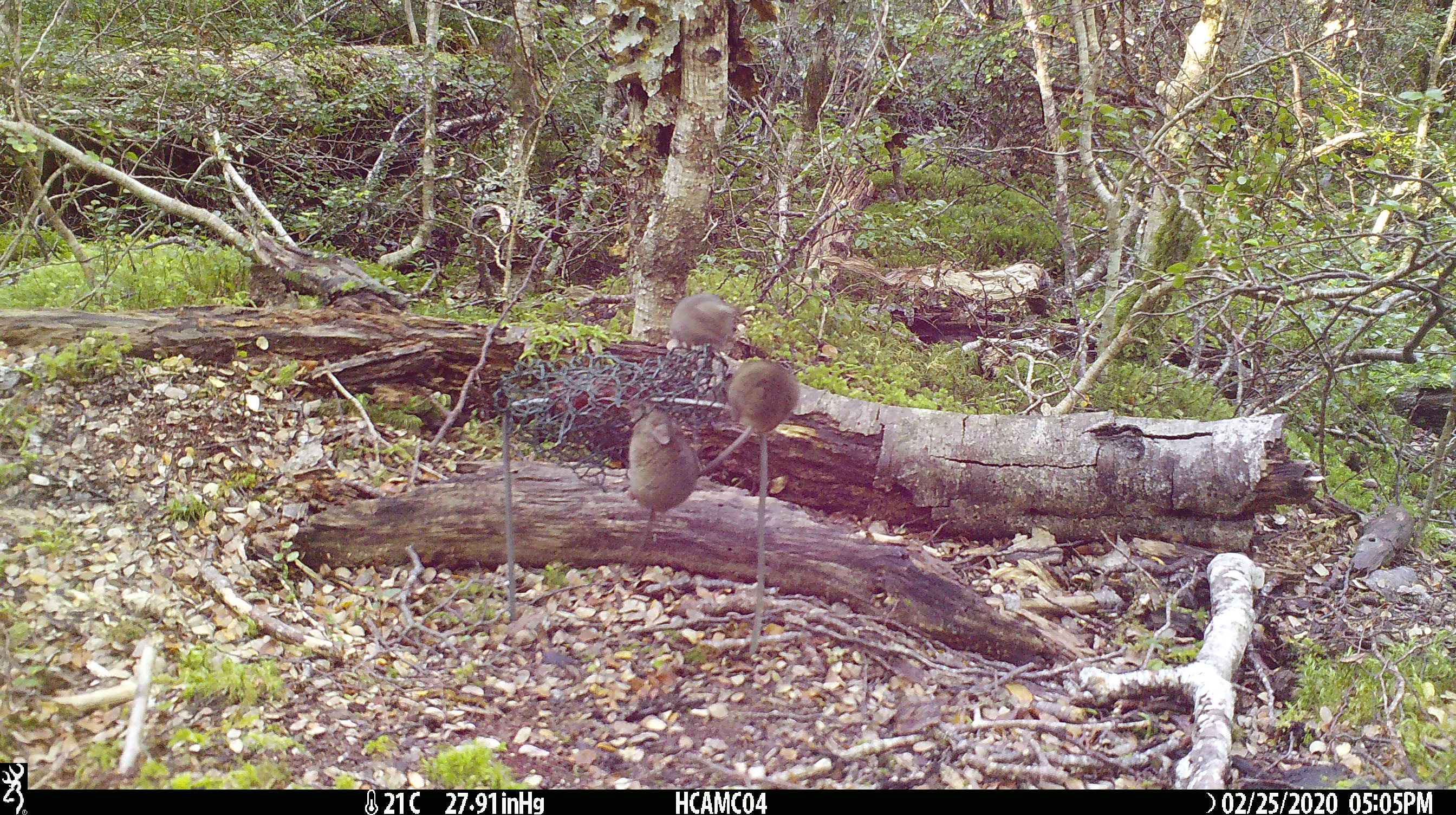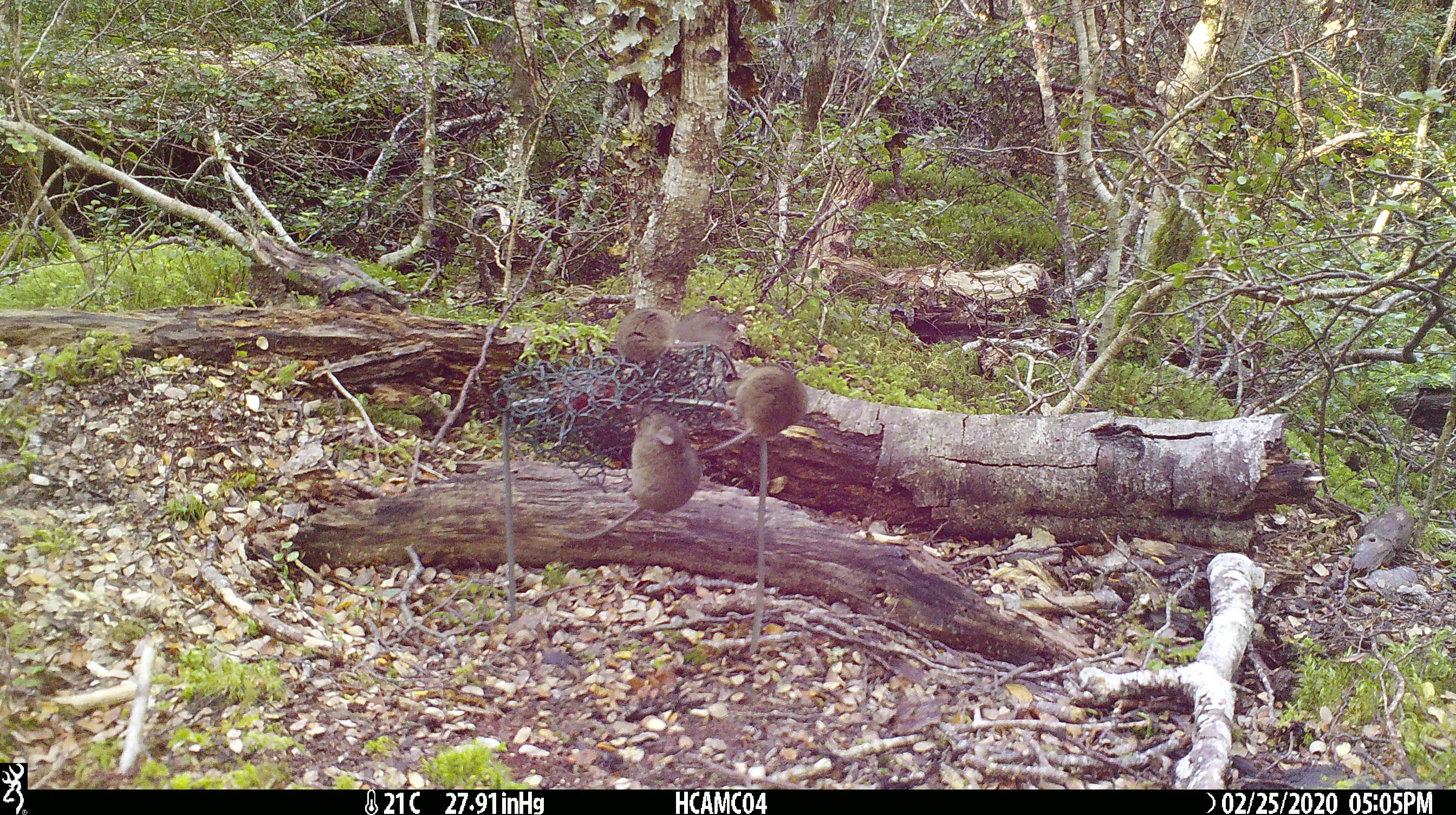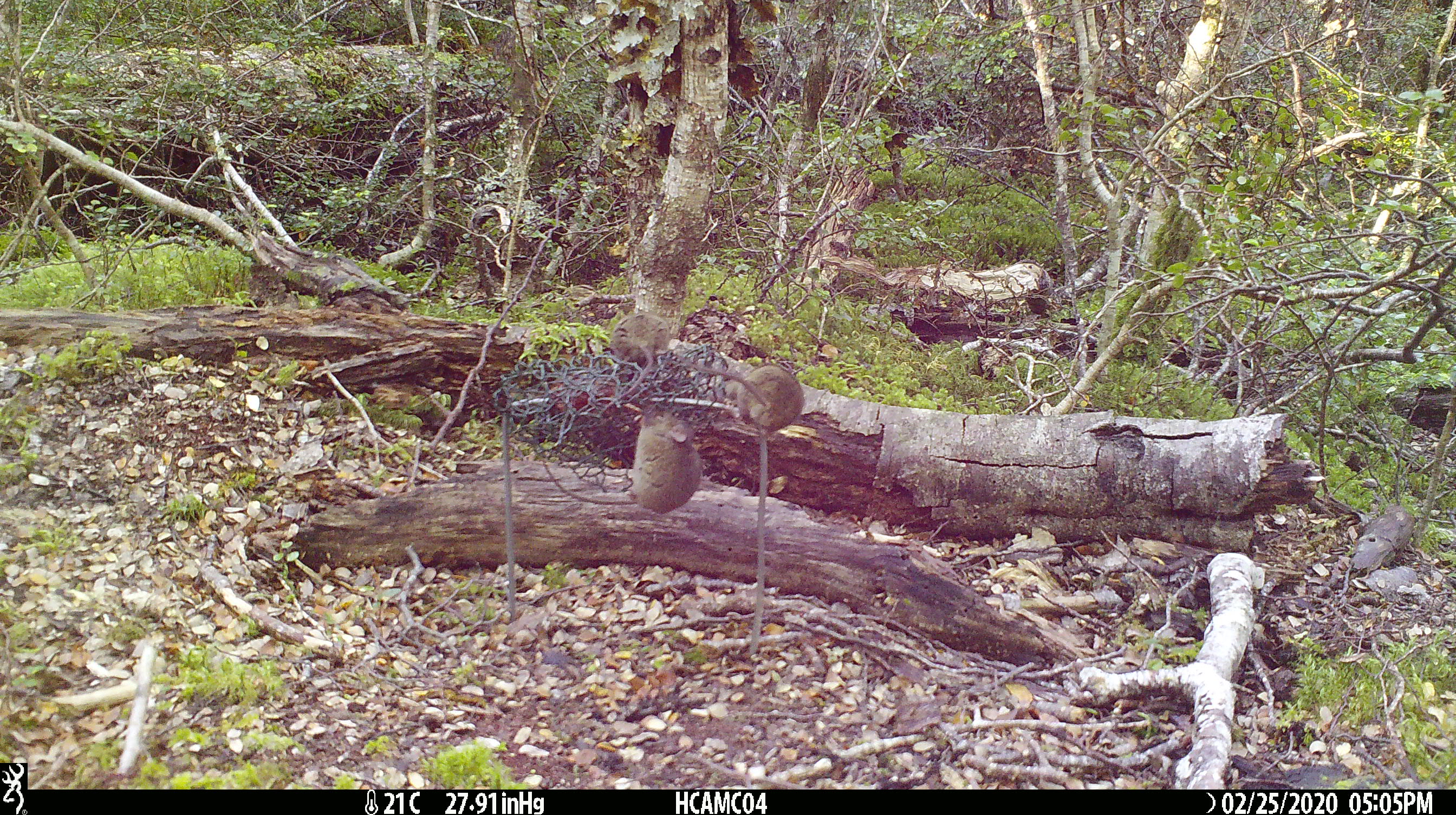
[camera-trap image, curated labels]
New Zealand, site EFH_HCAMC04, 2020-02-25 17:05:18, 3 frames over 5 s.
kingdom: Animalia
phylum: Chordata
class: Mammalia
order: Rodentia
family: Muridae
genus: Mus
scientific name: Mus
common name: mouse